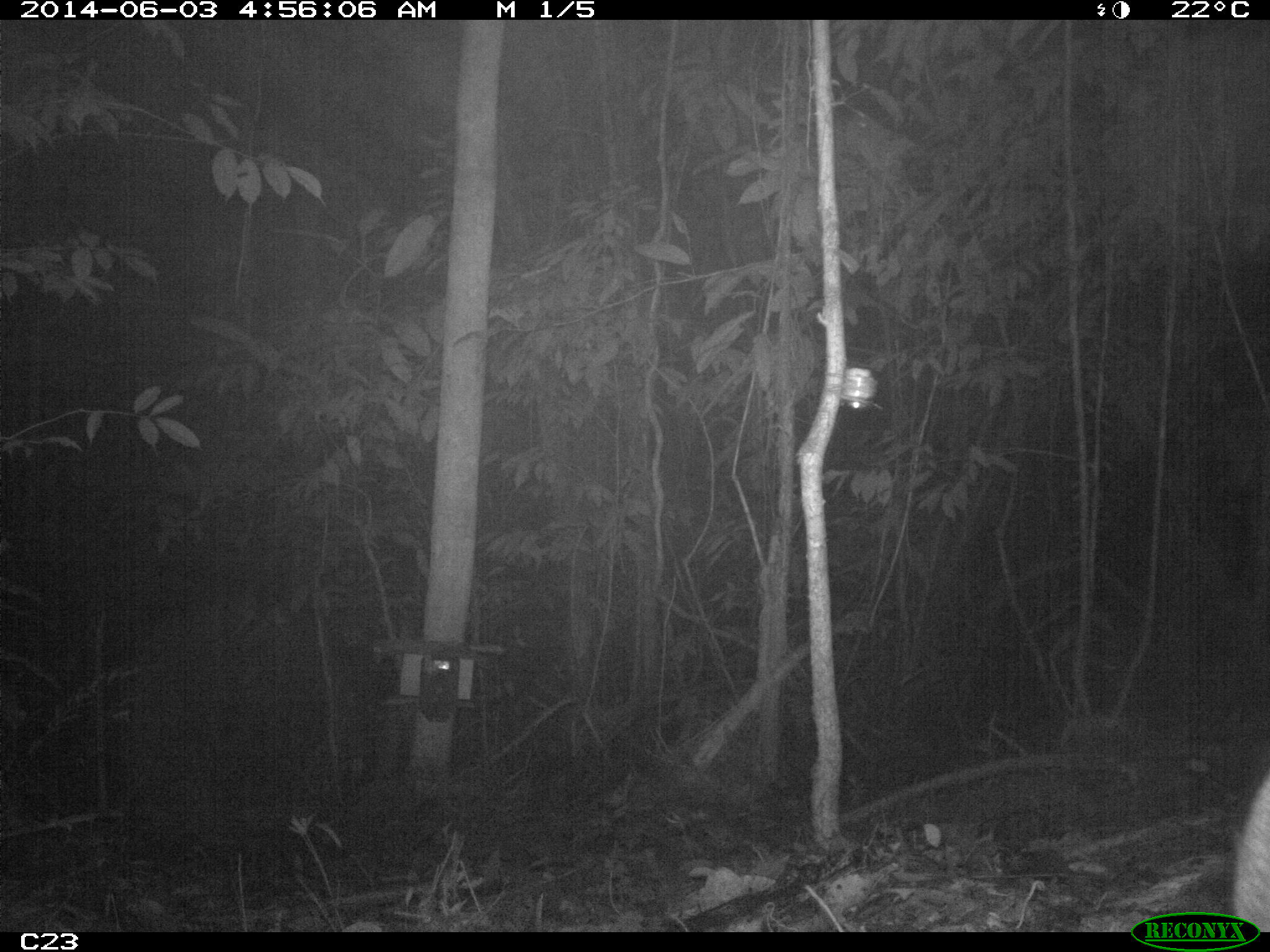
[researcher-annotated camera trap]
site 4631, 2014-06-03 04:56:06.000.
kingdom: Animalia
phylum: Chordata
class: Mammalia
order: Cingulata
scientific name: Cingulata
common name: armadillo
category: unknown armadillo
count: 1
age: adult